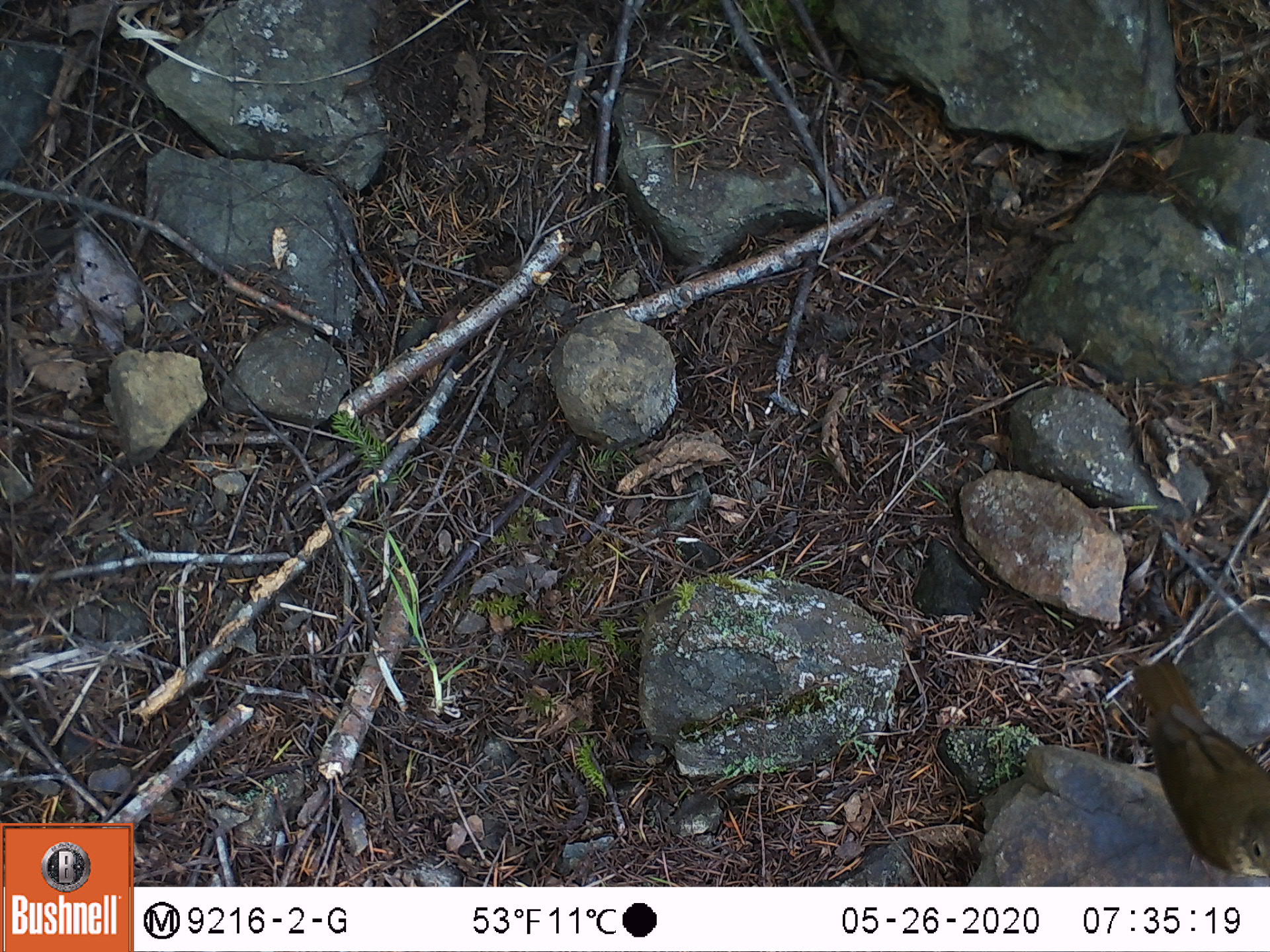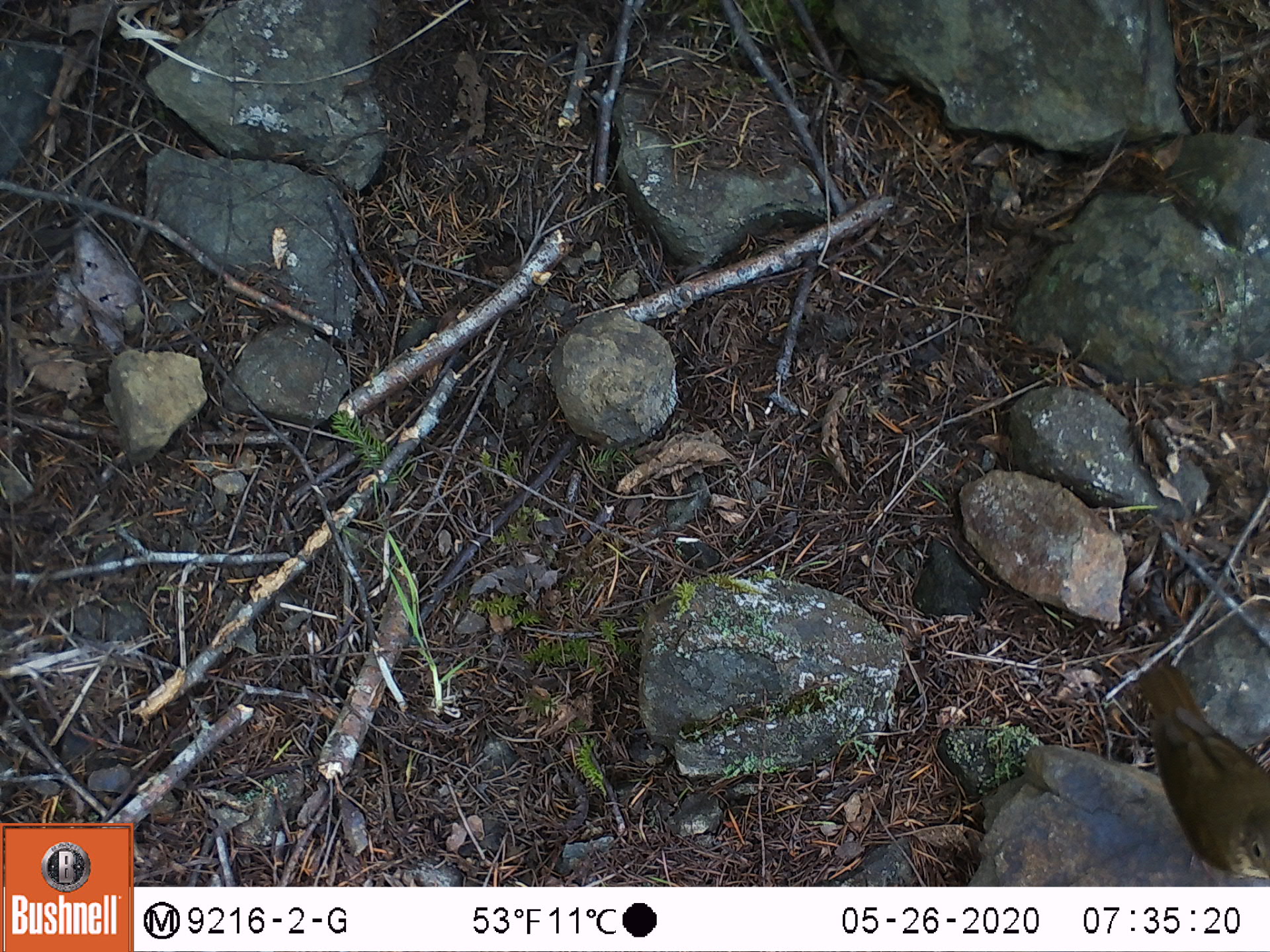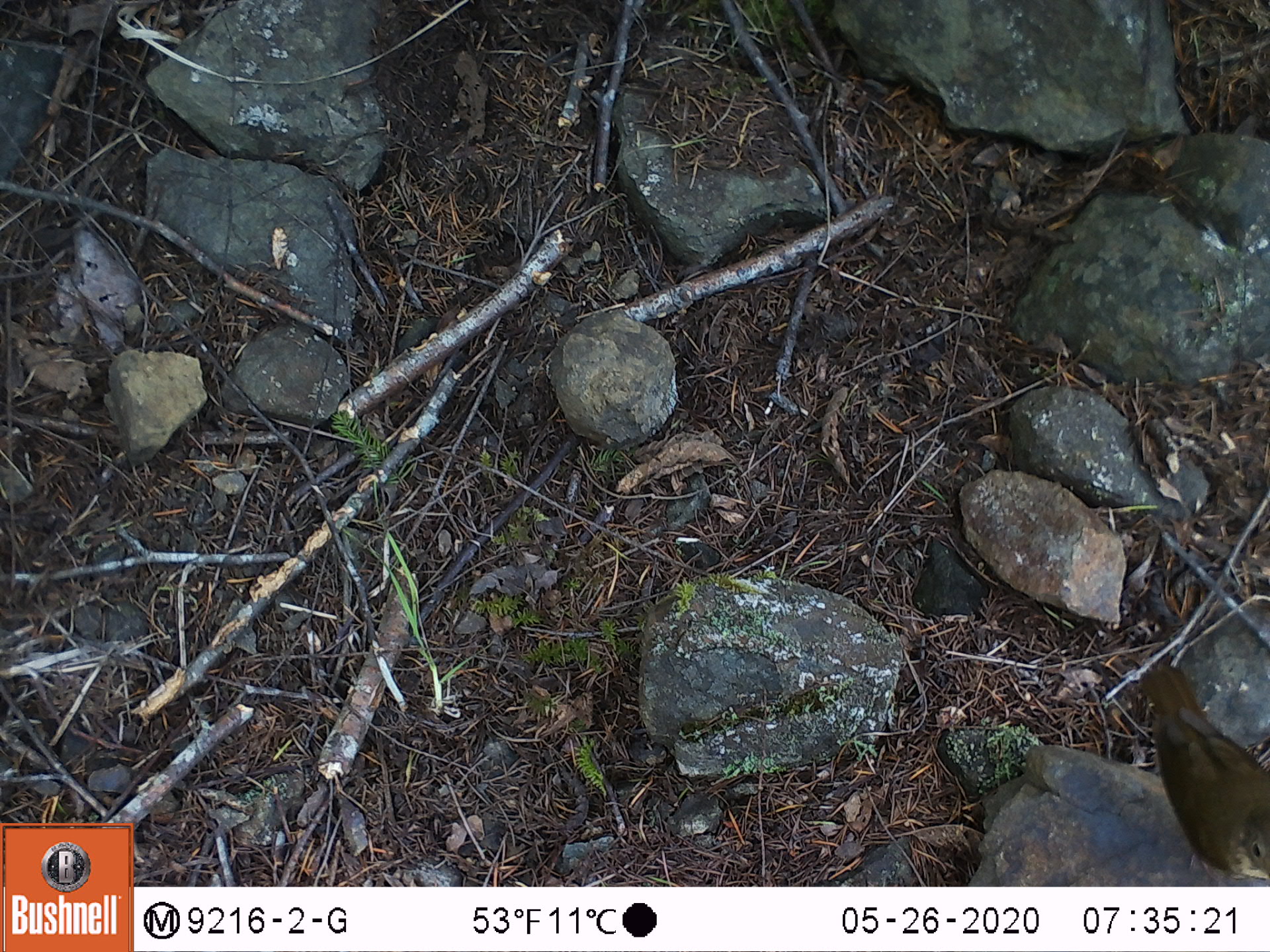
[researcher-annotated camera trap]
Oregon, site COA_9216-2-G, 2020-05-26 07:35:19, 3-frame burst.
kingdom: Animalia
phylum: Chordata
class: Aves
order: Passeriformes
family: Turdidae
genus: Catharus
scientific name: Catharus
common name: brown thrushes and nightingale-thrushes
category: catharus species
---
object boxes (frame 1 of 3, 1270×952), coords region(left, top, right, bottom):
catharus species: region(1122, 645, 1265, 882)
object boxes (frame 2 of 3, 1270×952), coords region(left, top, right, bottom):
catharus species: region(1123, 656, 1265, 881)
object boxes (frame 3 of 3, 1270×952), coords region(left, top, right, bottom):
catharus species: region(1125, 641, 1265, 881)